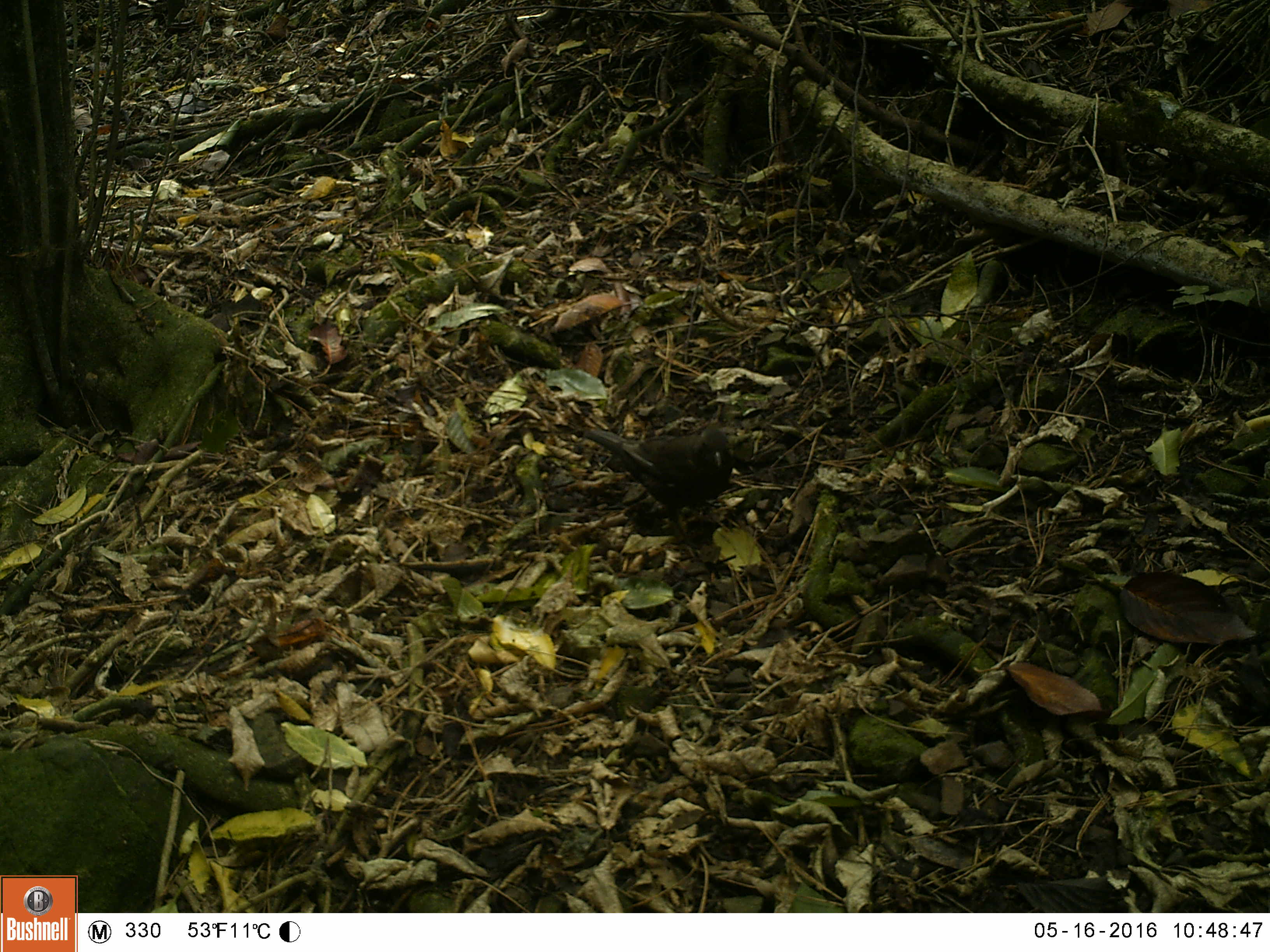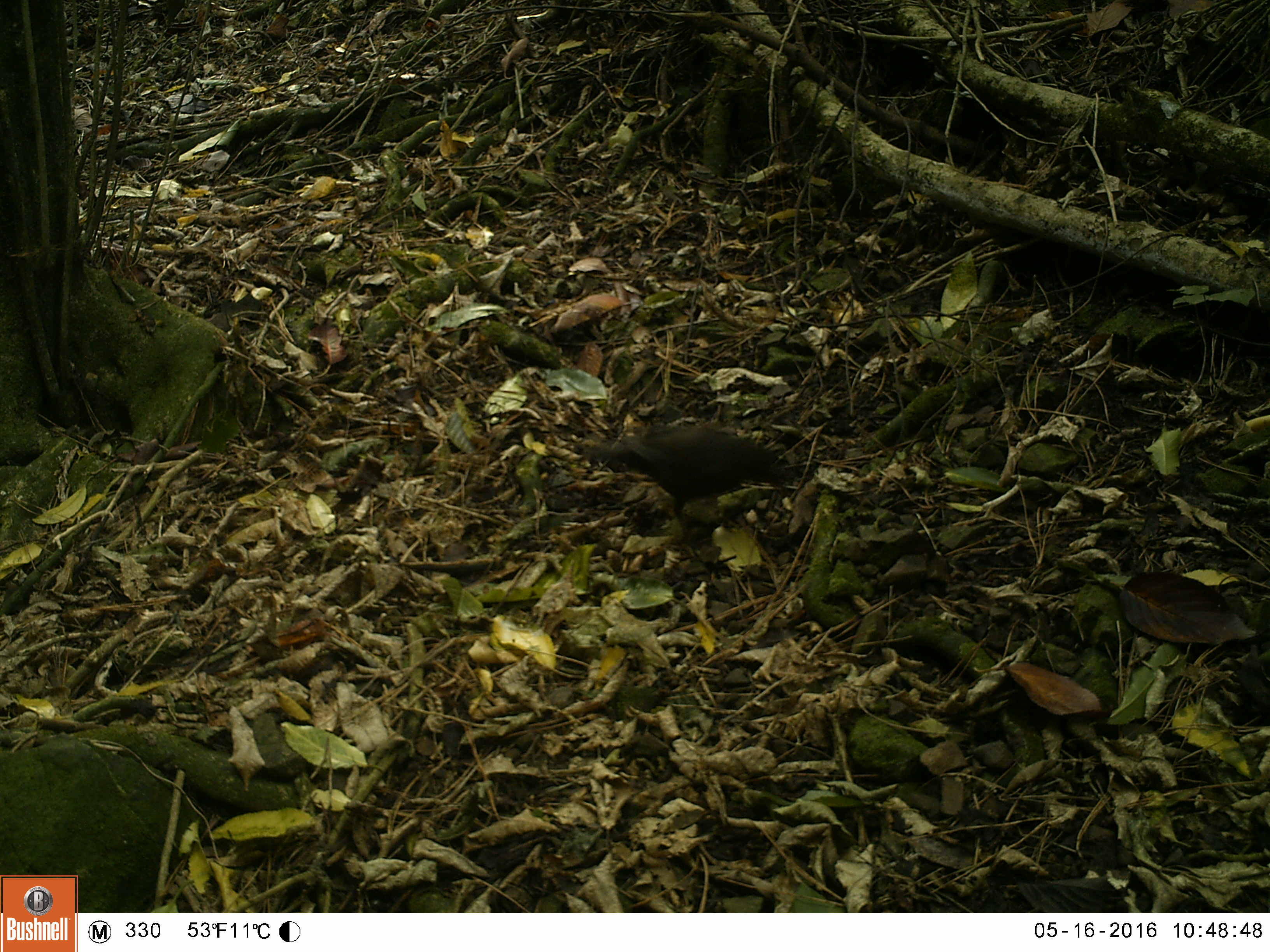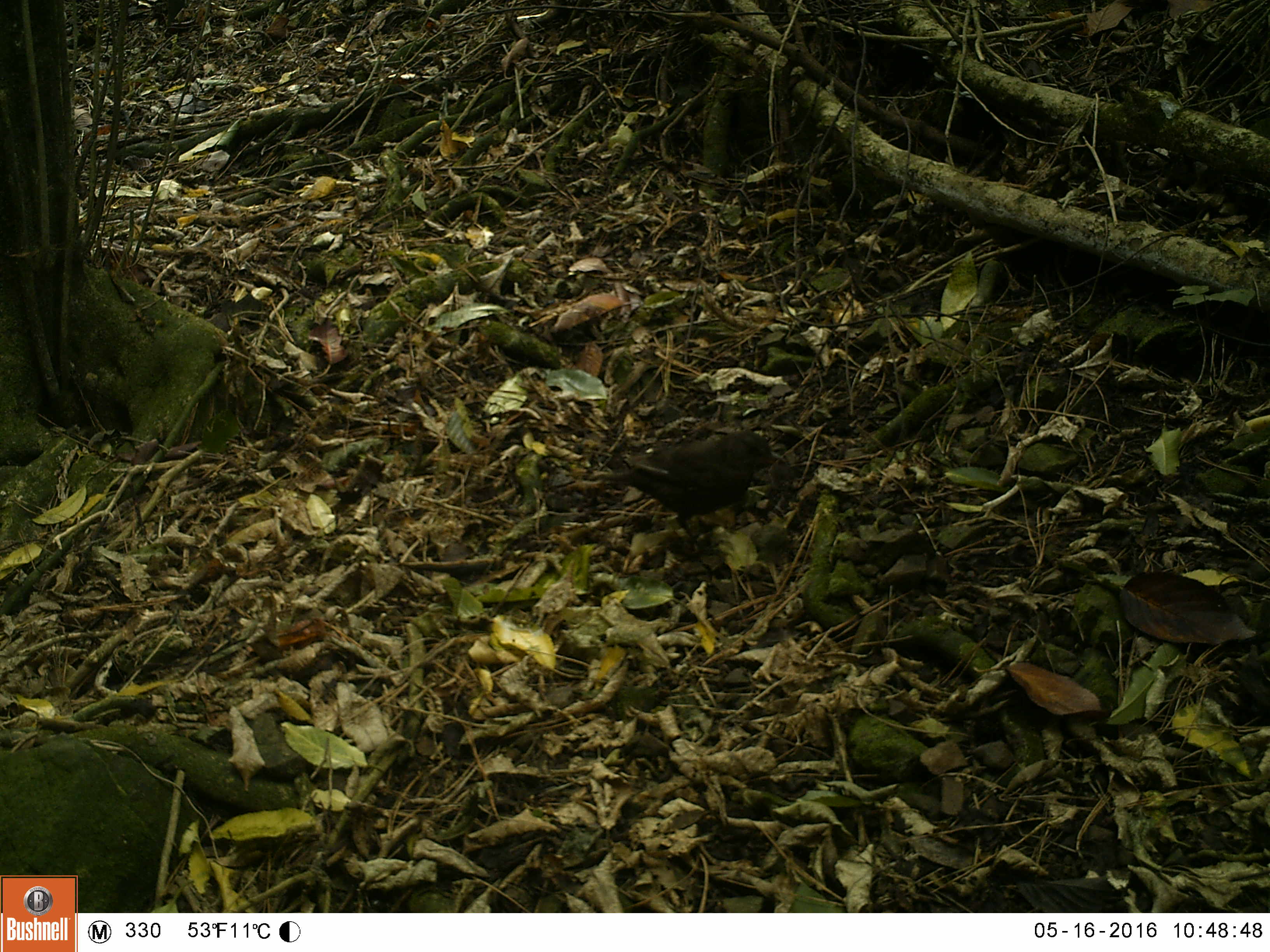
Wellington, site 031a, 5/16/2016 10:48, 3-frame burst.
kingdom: Animalia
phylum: Chordata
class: Aves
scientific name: Aves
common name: bird